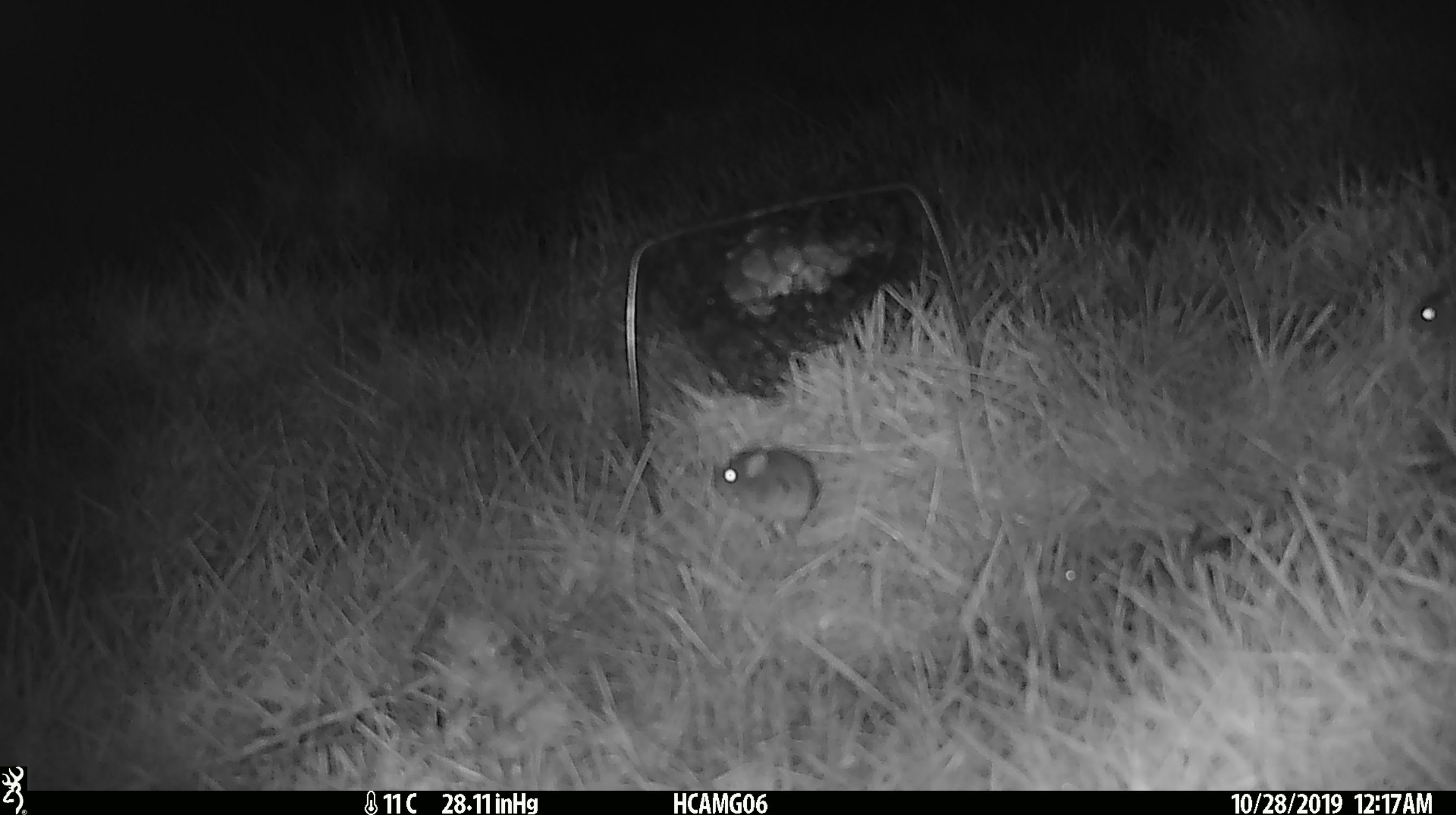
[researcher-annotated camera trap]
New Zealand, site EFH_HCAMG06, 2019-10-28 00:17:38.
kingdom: Animalia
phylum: Chordata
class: Mammalia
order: Rodentia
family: Muridae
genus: Mus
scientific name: Mus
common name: mouse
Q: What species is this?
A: Mouse (Mus).